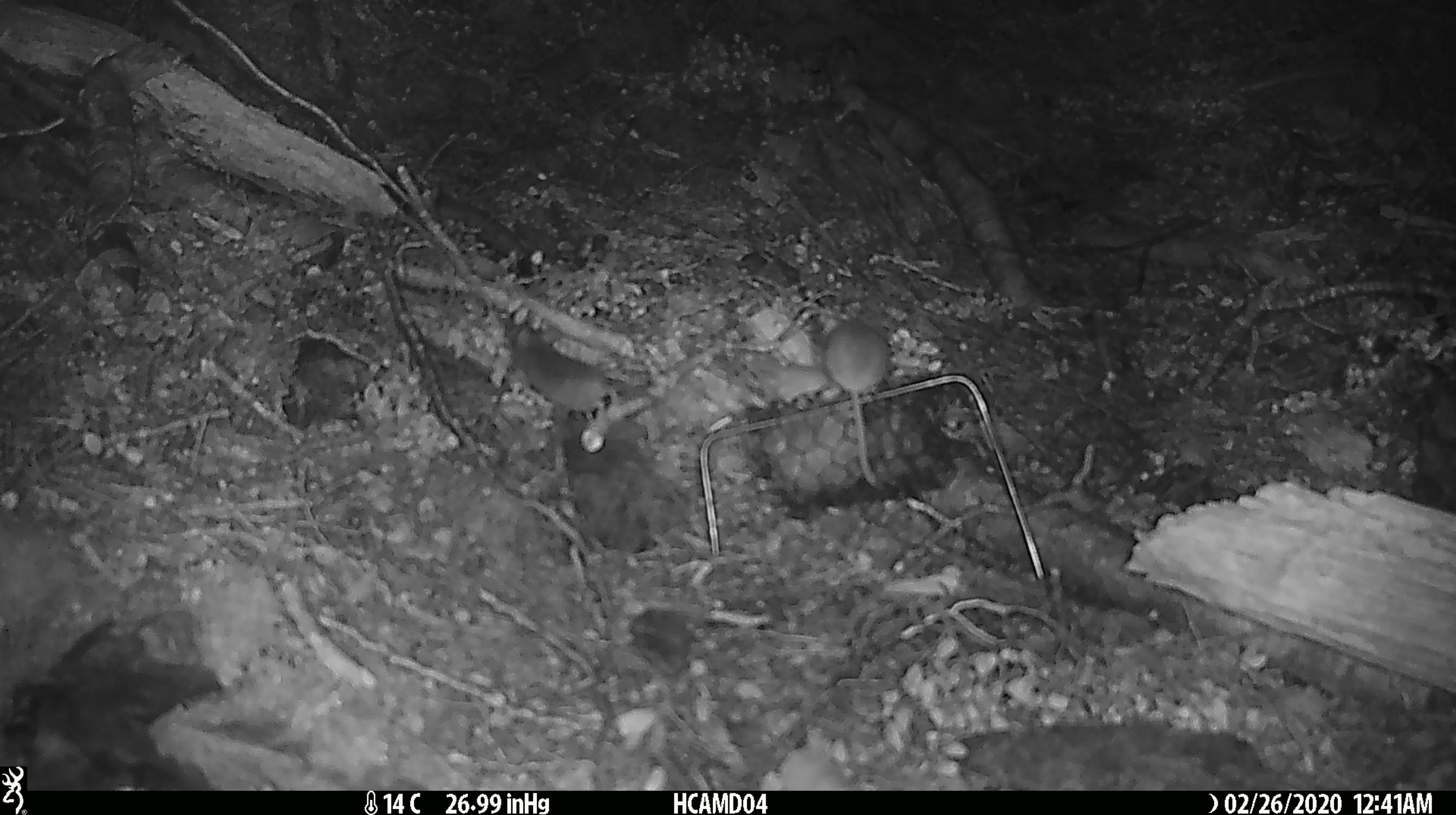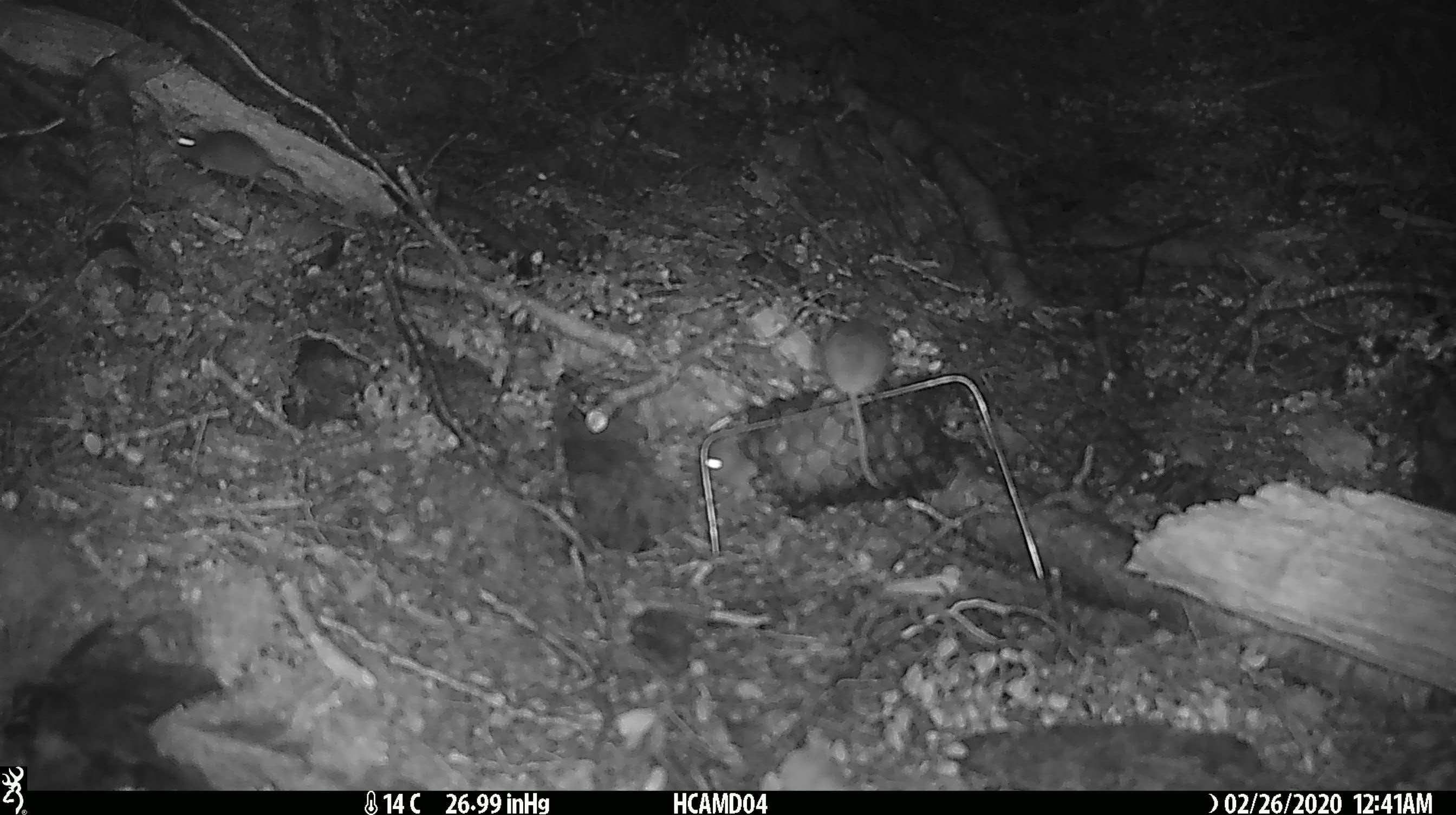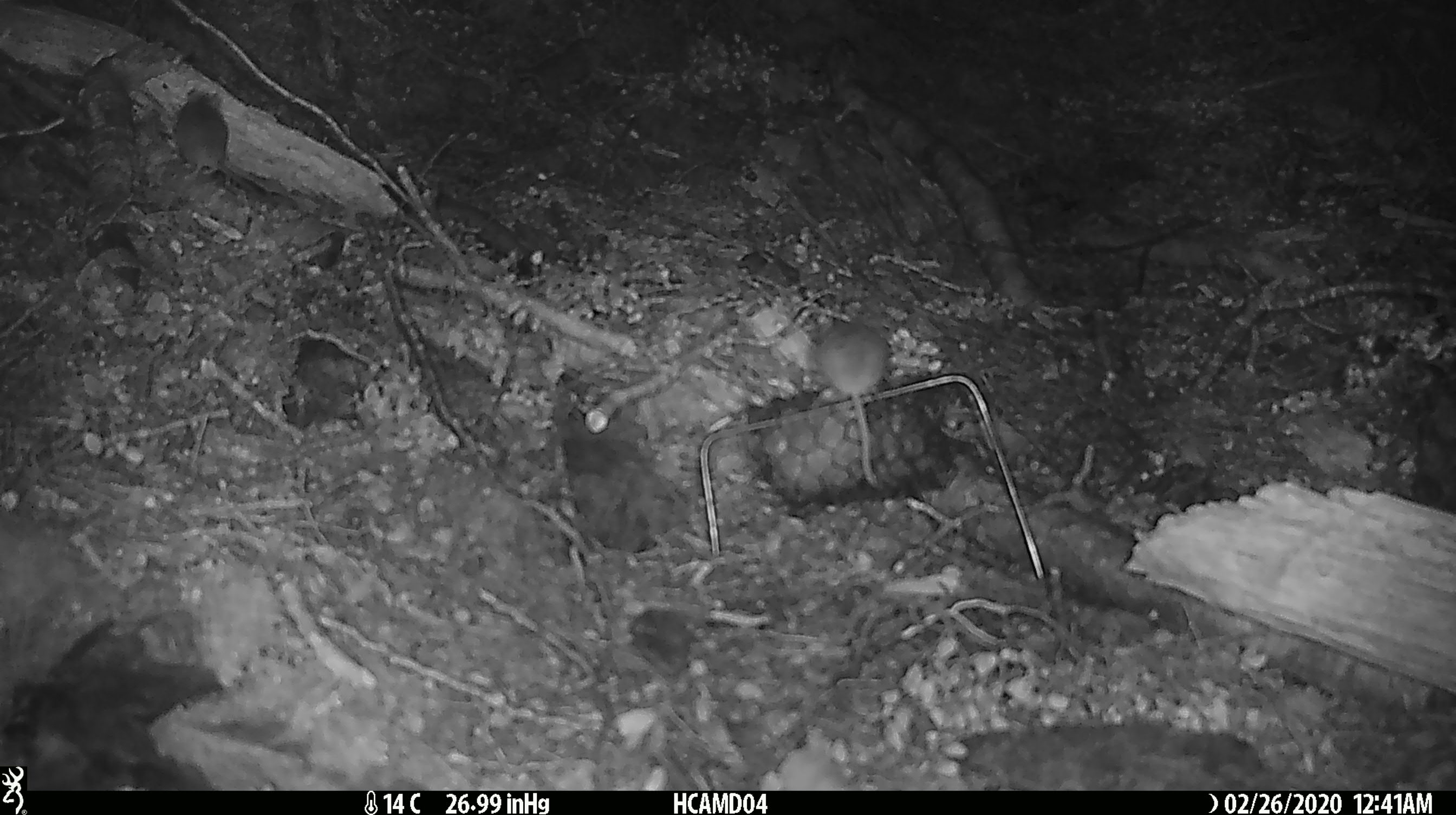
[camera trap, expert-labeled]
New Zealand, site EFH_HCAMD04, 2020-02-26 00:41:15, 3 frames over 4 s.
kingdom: Animalia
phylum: Chordata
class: Mammalia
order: Rodentia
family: Muridae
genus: Mus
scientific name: Mus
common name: mouse